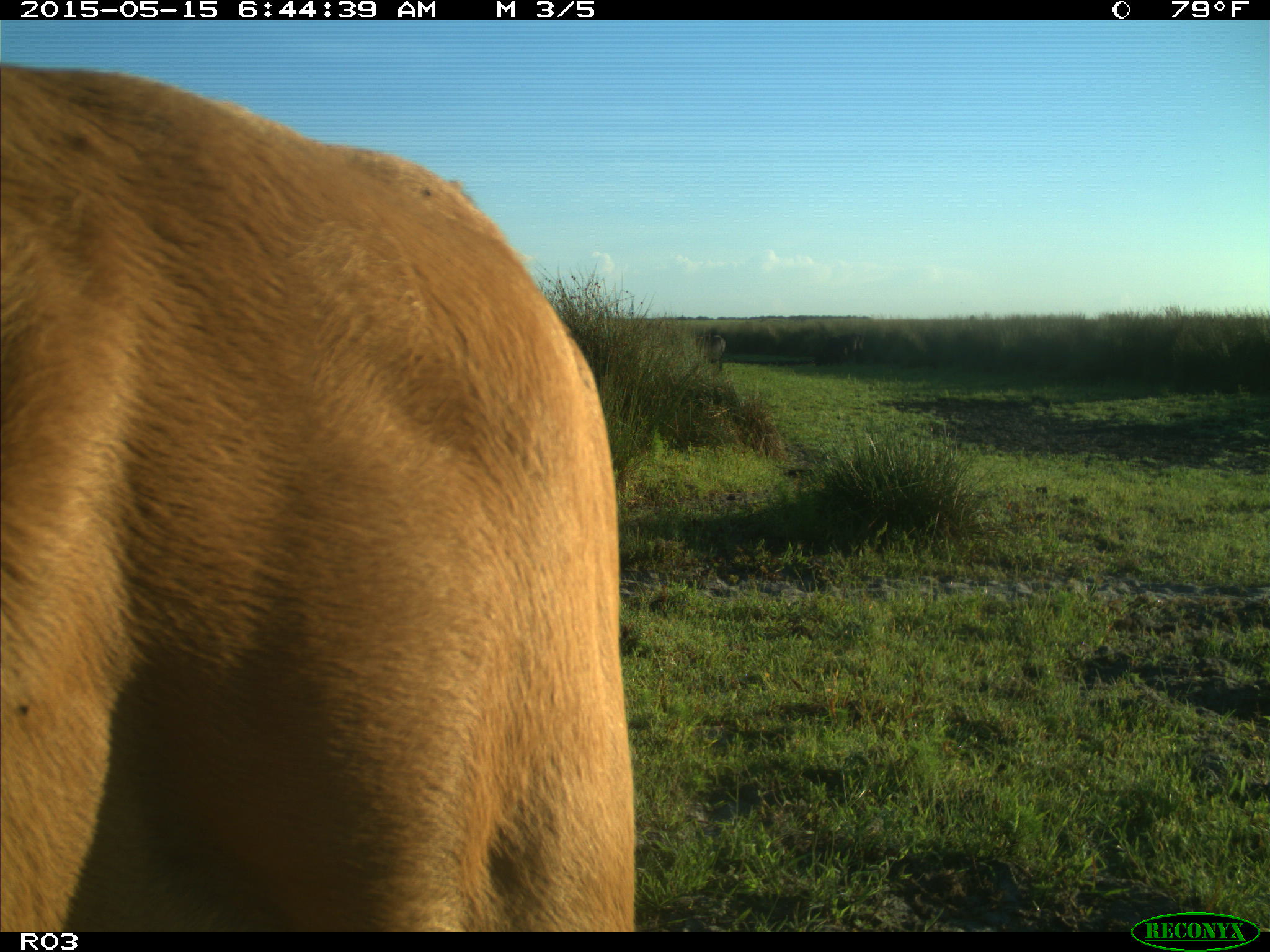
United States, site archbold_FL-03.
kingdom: Animalia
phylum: Chordata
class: Mammalia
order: Artiodactyla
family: Bovidae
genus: Bos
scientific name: Bos taurus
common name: domestic cow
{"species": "Bos taurus (domestic cow)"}